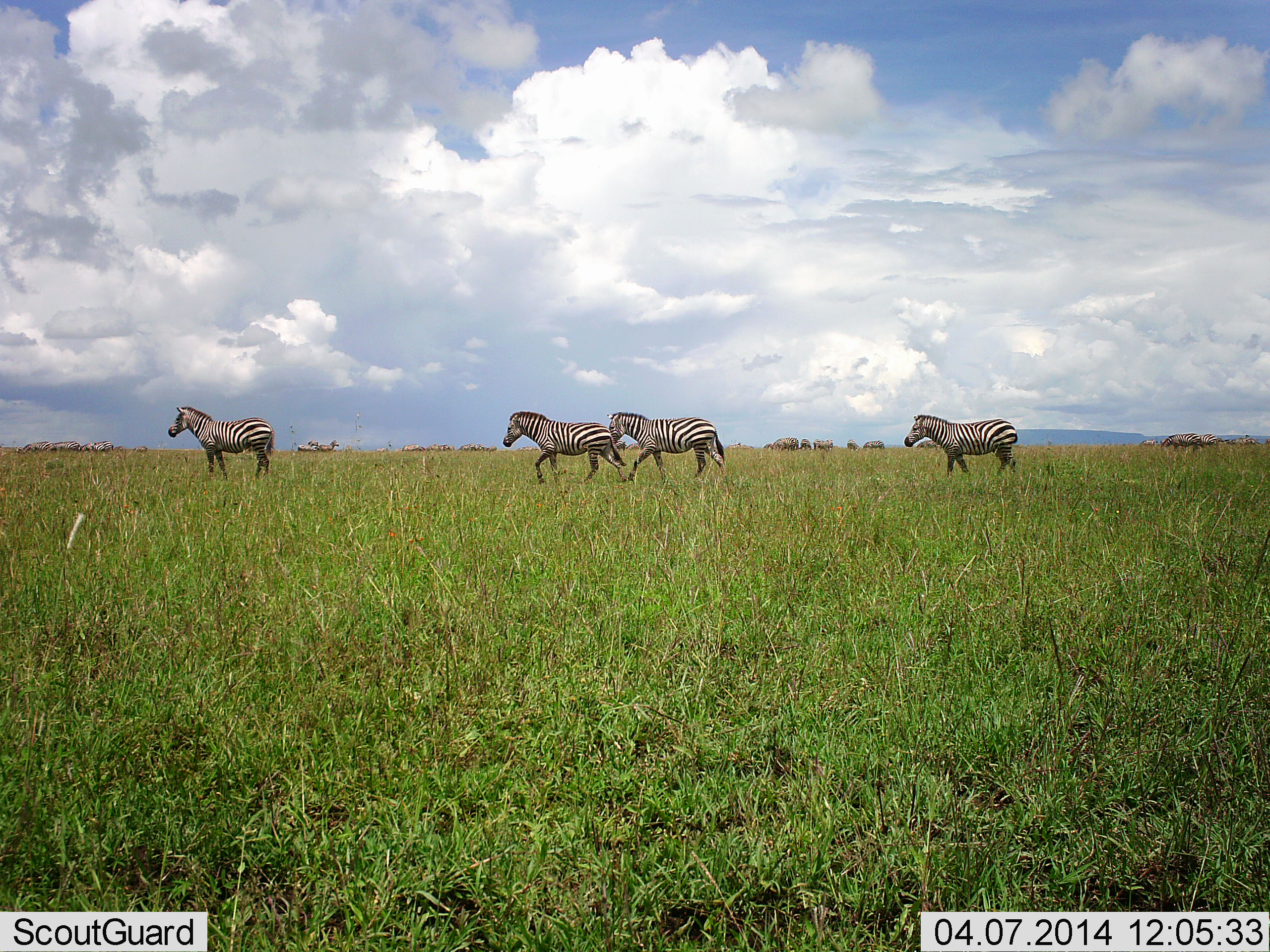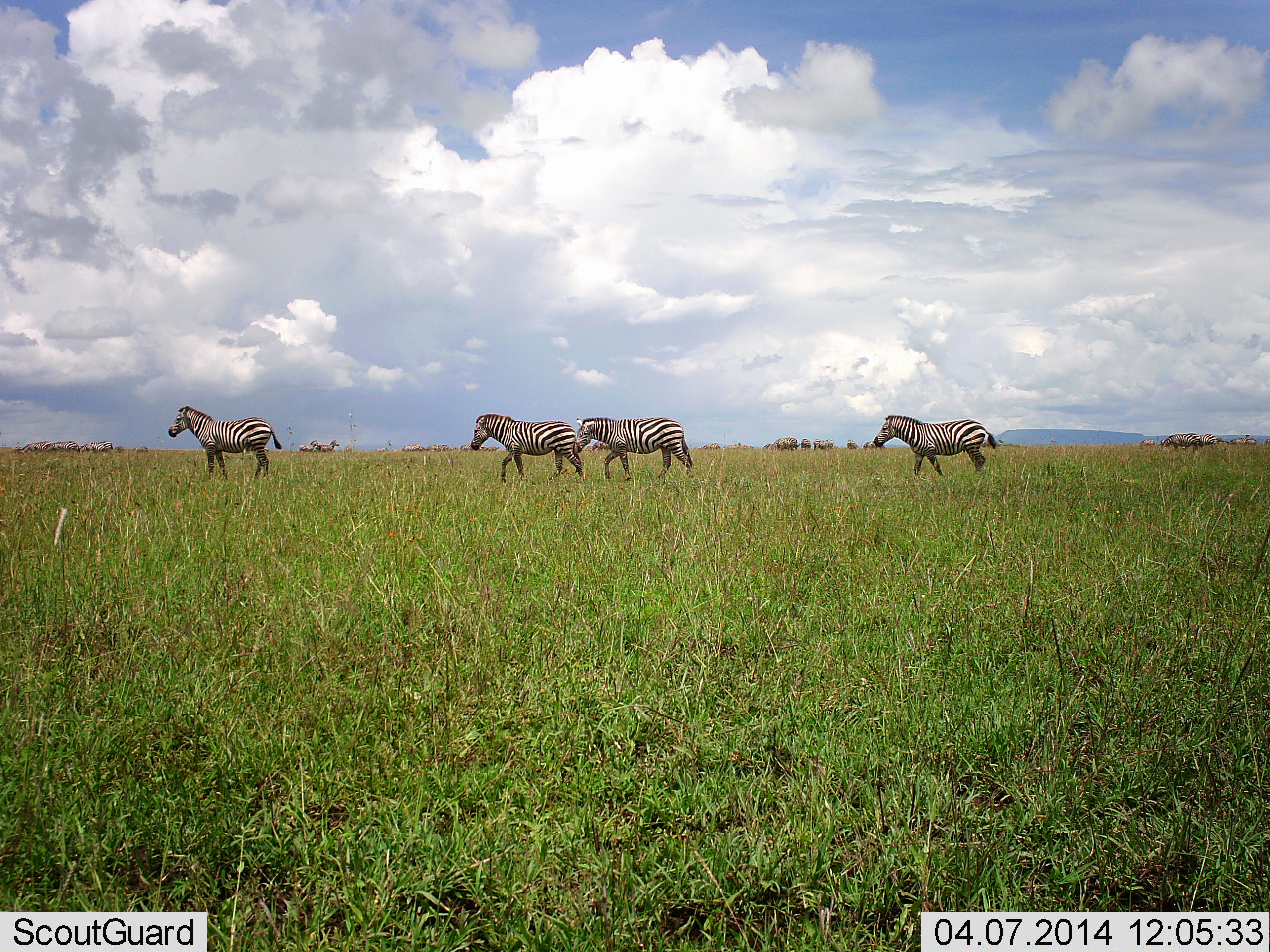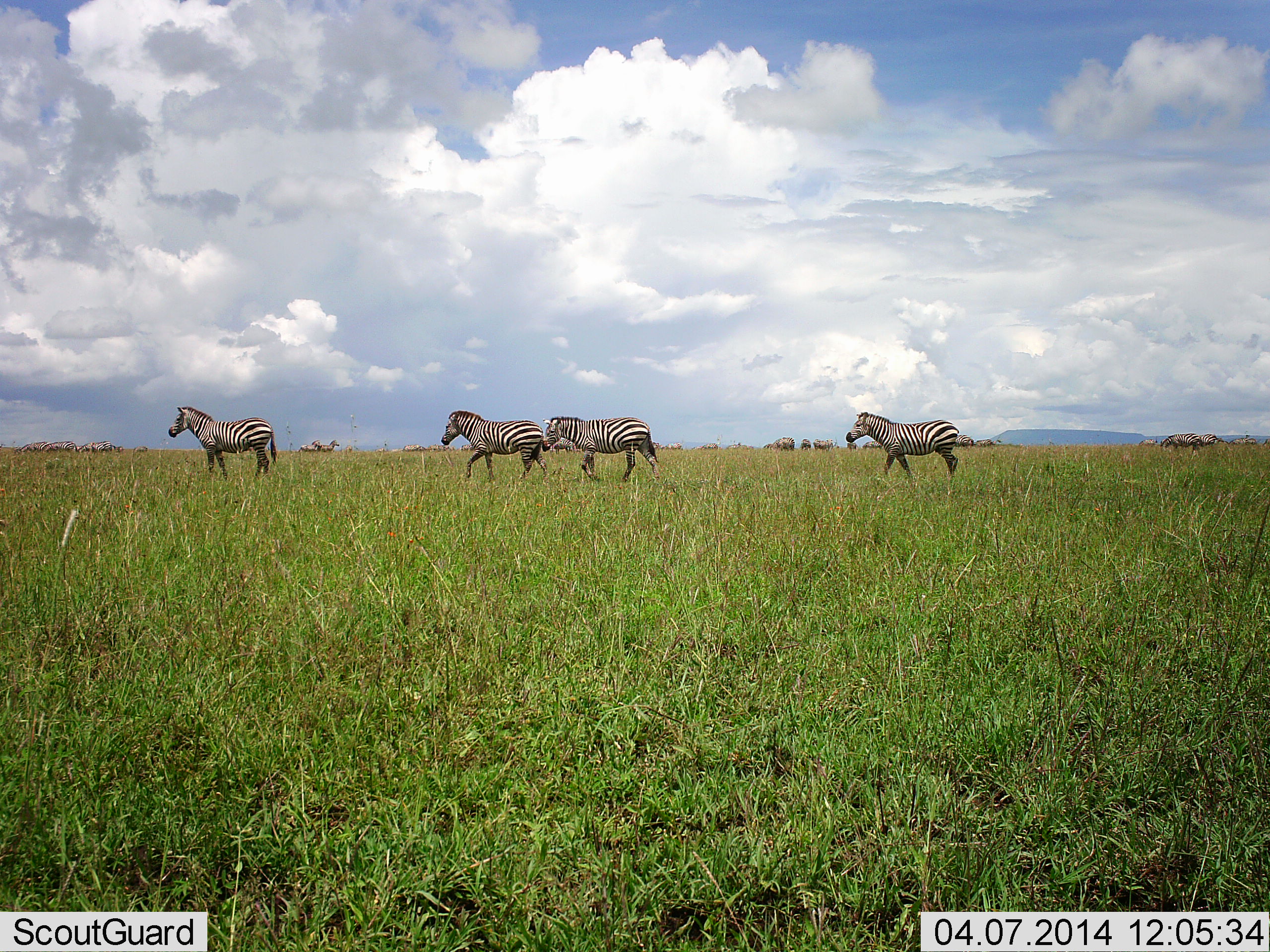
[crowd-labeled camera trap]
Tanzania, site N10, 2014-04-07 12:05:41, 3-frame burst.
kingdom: Animalia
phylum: Chordata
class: Mammalia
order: Perissodactyla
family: Equidae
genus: Equus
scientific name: Equus quagga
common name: plains zebra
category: zebra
Zebra (plains zebra) (Equus quagga), count 4. Behavior (volunteer vote fractions): standing 25%, resting 0%, moving 100%, interacting 0%. Young present (vote fraction): 0%. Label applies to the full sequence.